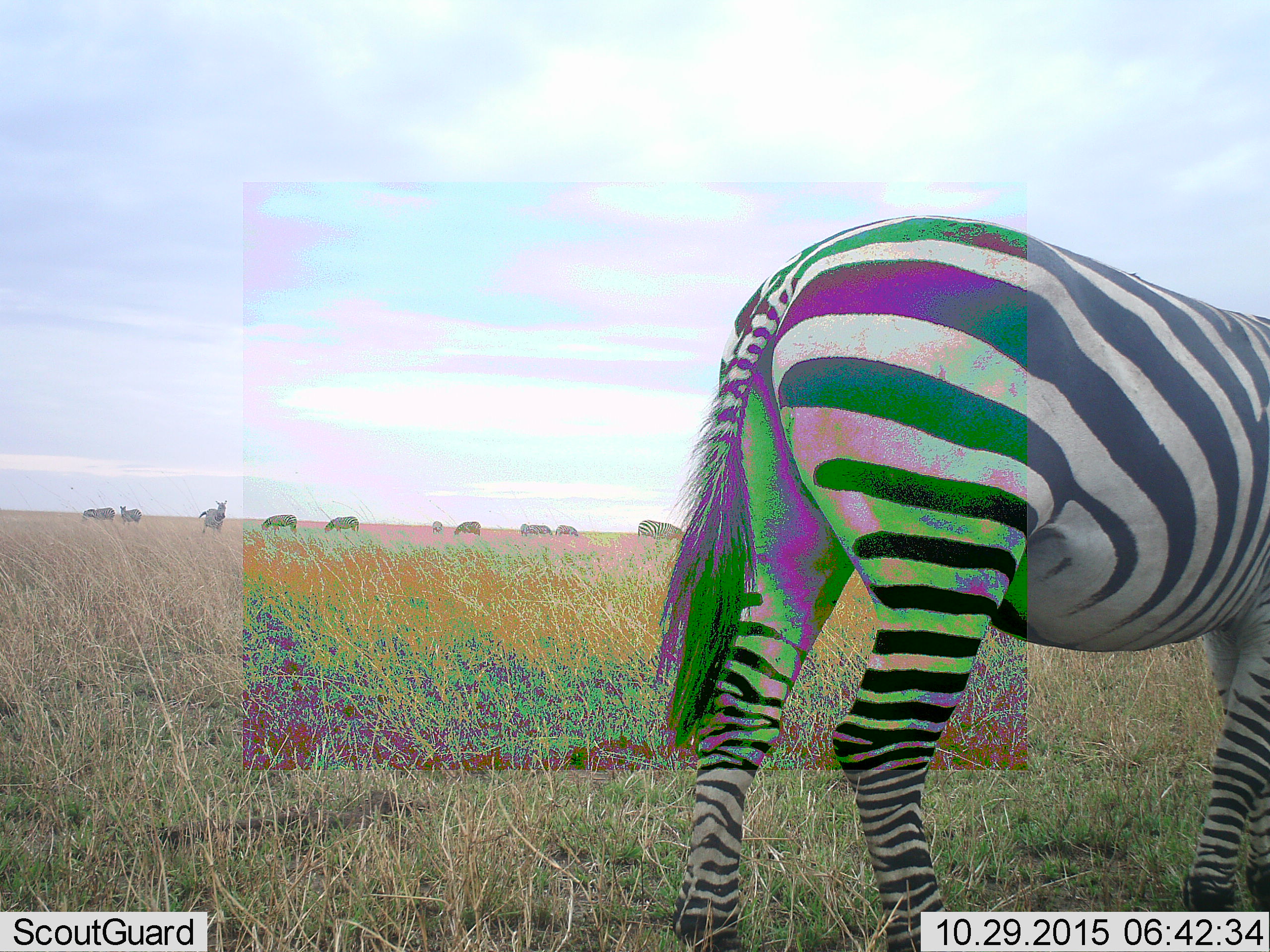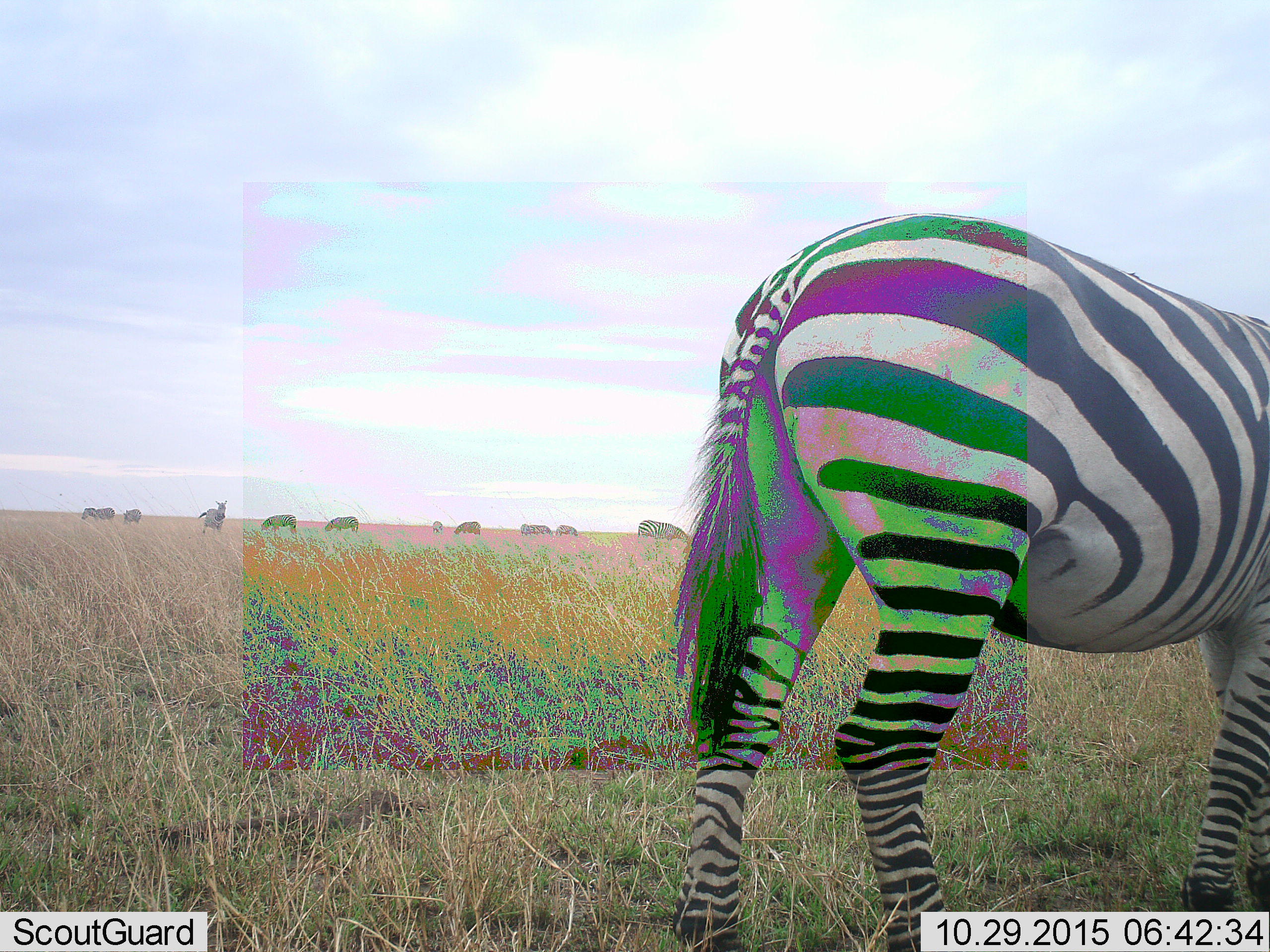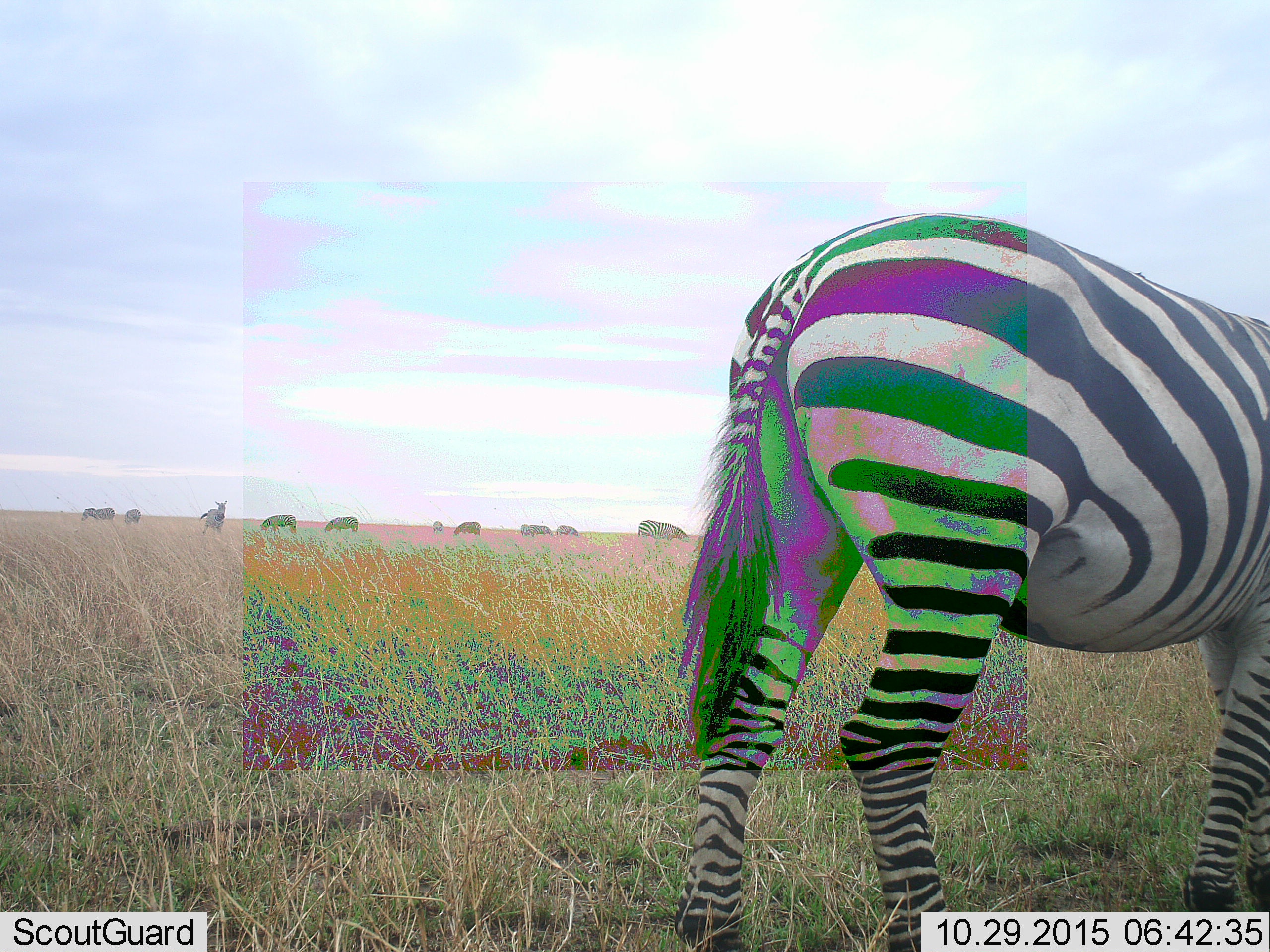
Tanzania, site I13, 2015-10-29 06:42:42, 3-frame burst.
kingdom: Animalia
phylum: Chordata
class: Mammalia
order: Perissodactyla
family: Equidae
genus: Equus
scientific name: Equus quagga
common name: plains zebra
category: zebra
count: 11-50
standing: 80%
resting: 10%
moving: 40%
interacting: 0%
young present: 0%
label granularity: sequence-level